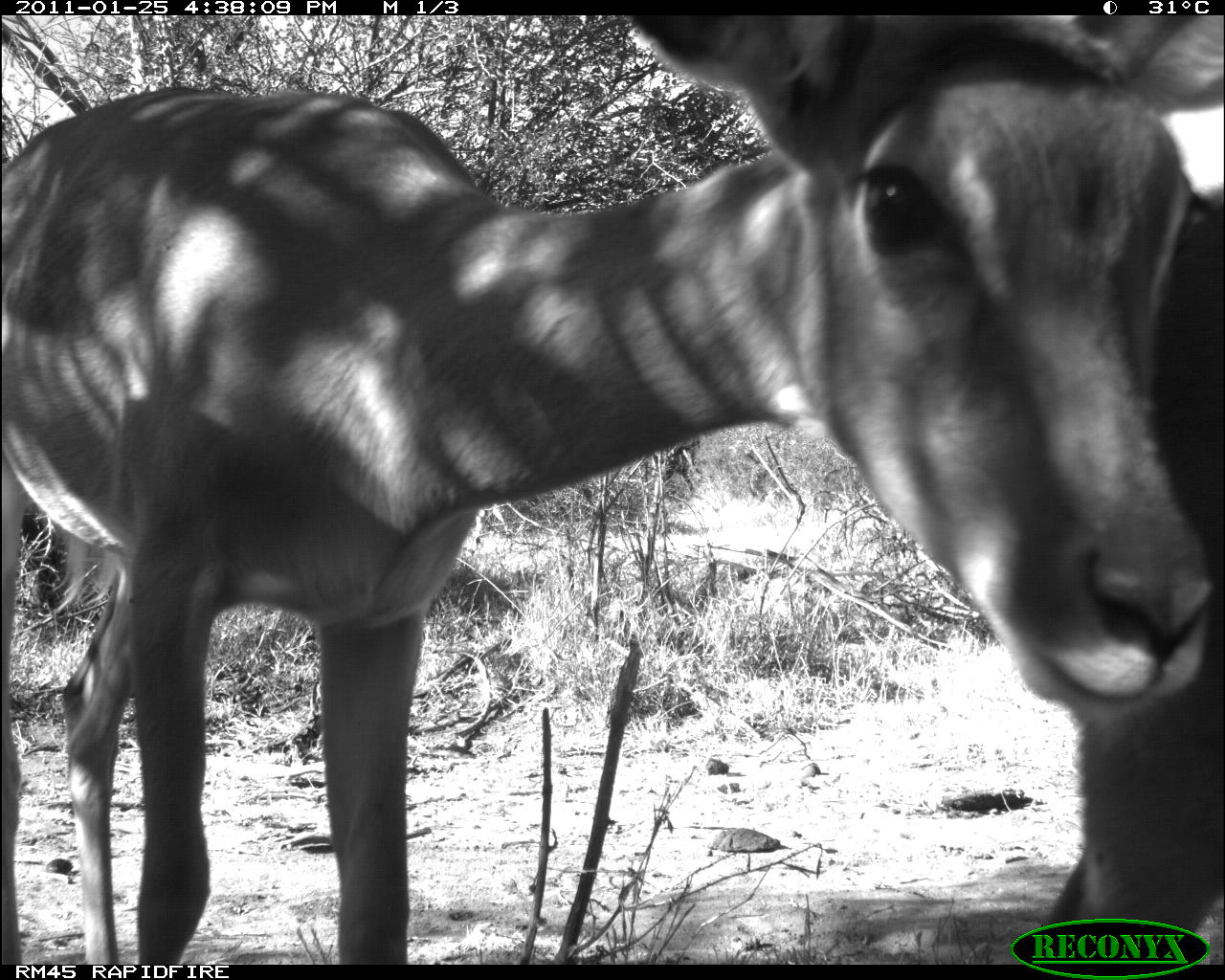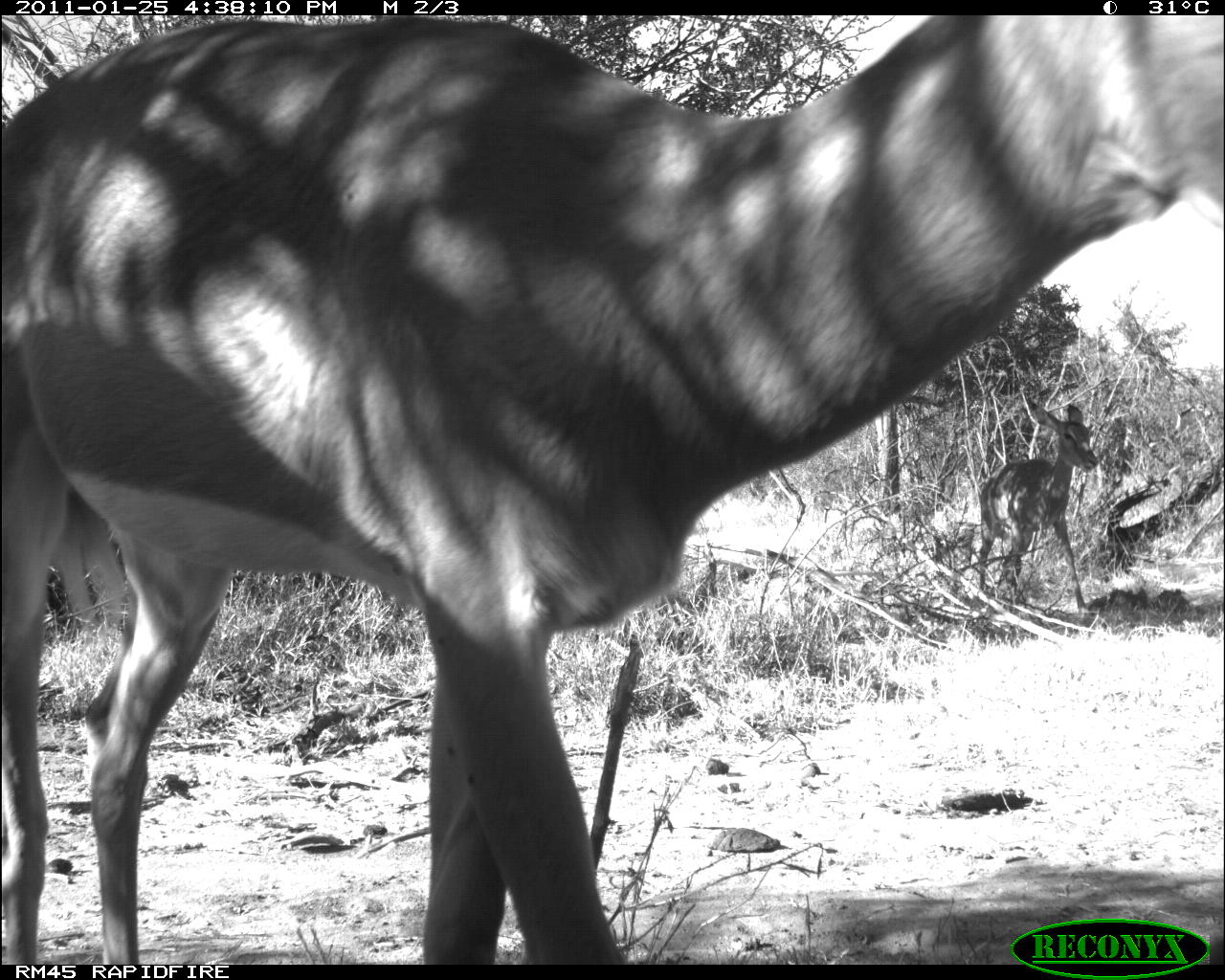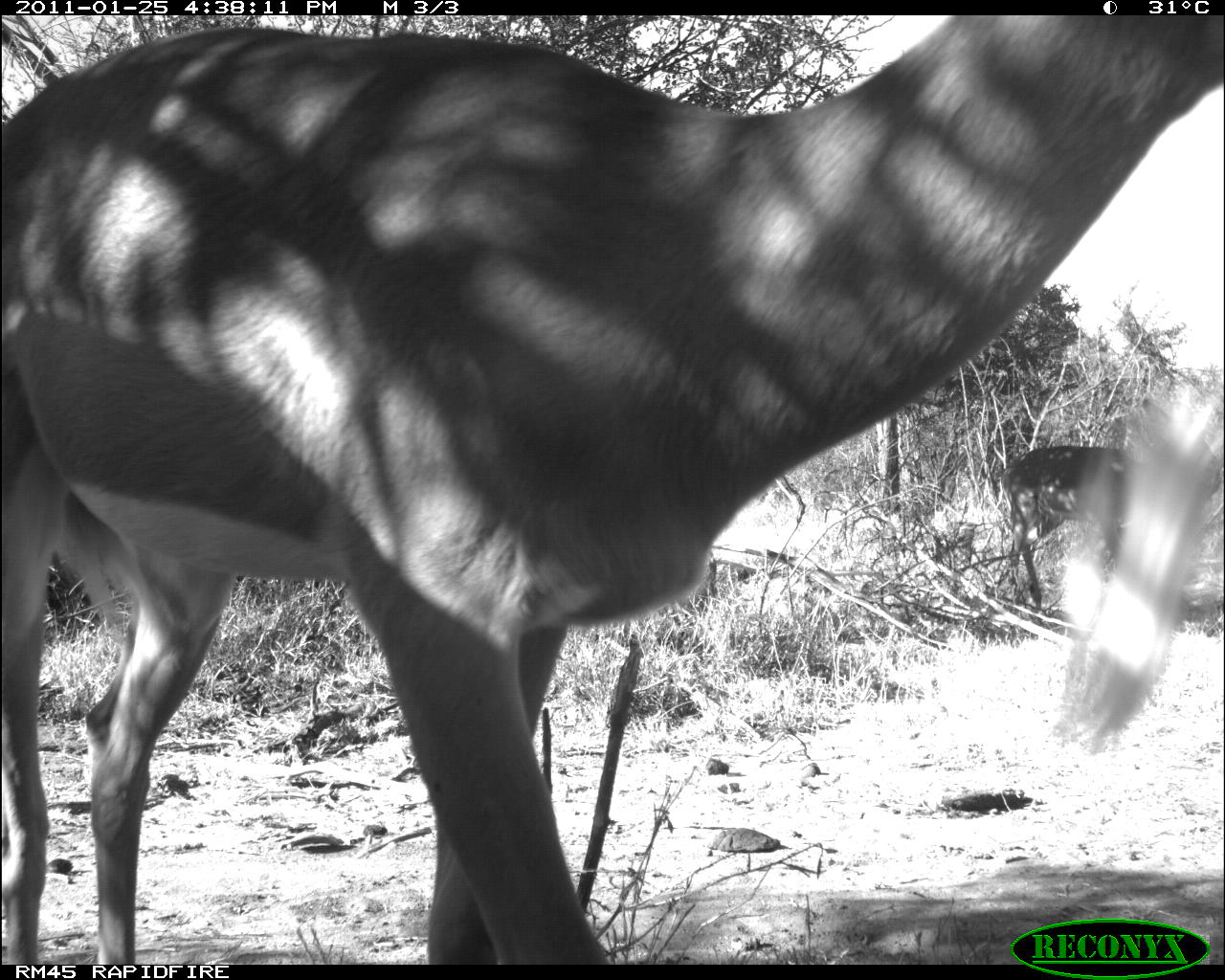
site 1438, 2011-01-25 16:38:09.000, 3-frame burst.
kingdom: Animalia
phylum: Chordata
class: Mammalia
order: Artiodactyla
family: Bovidae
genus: Aepyceros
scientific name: Aepyceros melampus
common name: impala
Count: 2.